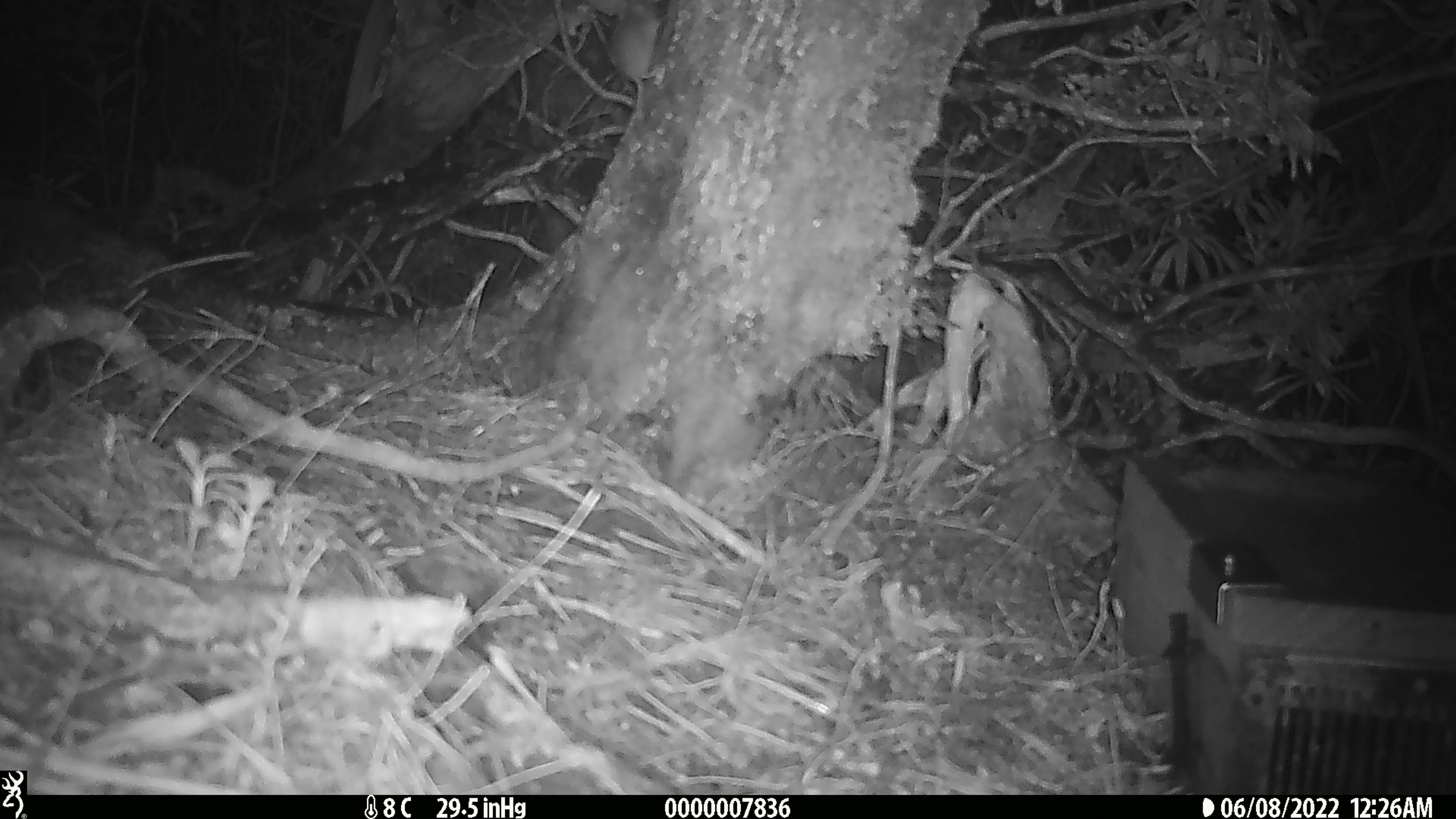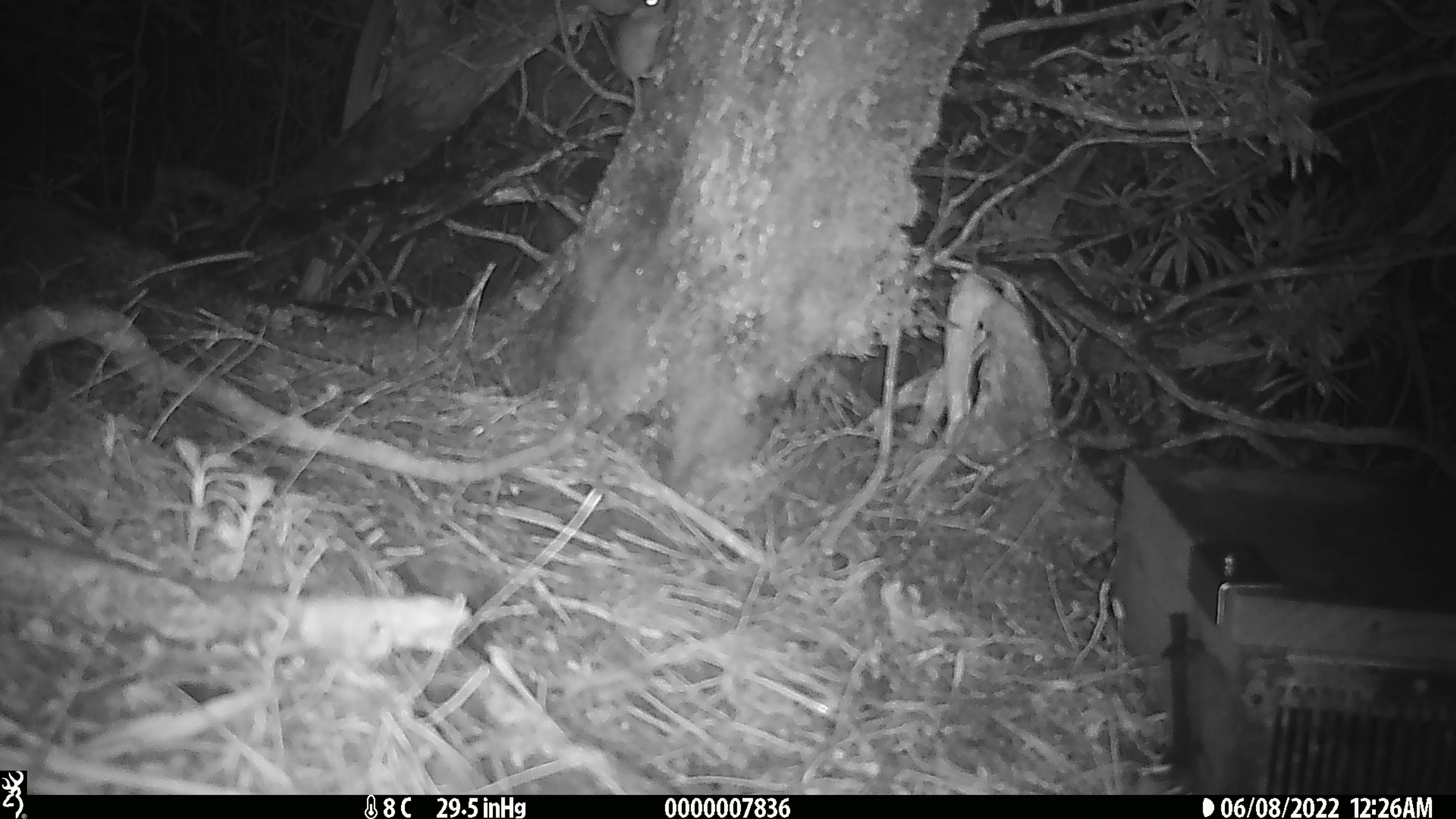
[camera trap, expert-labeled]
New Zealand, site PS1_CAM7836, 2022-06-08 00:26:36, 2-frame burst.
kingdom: Animalia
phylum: Chordata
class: Mammalia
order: Rodentia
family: Muridae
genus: Mus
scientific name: Mus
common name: mouse